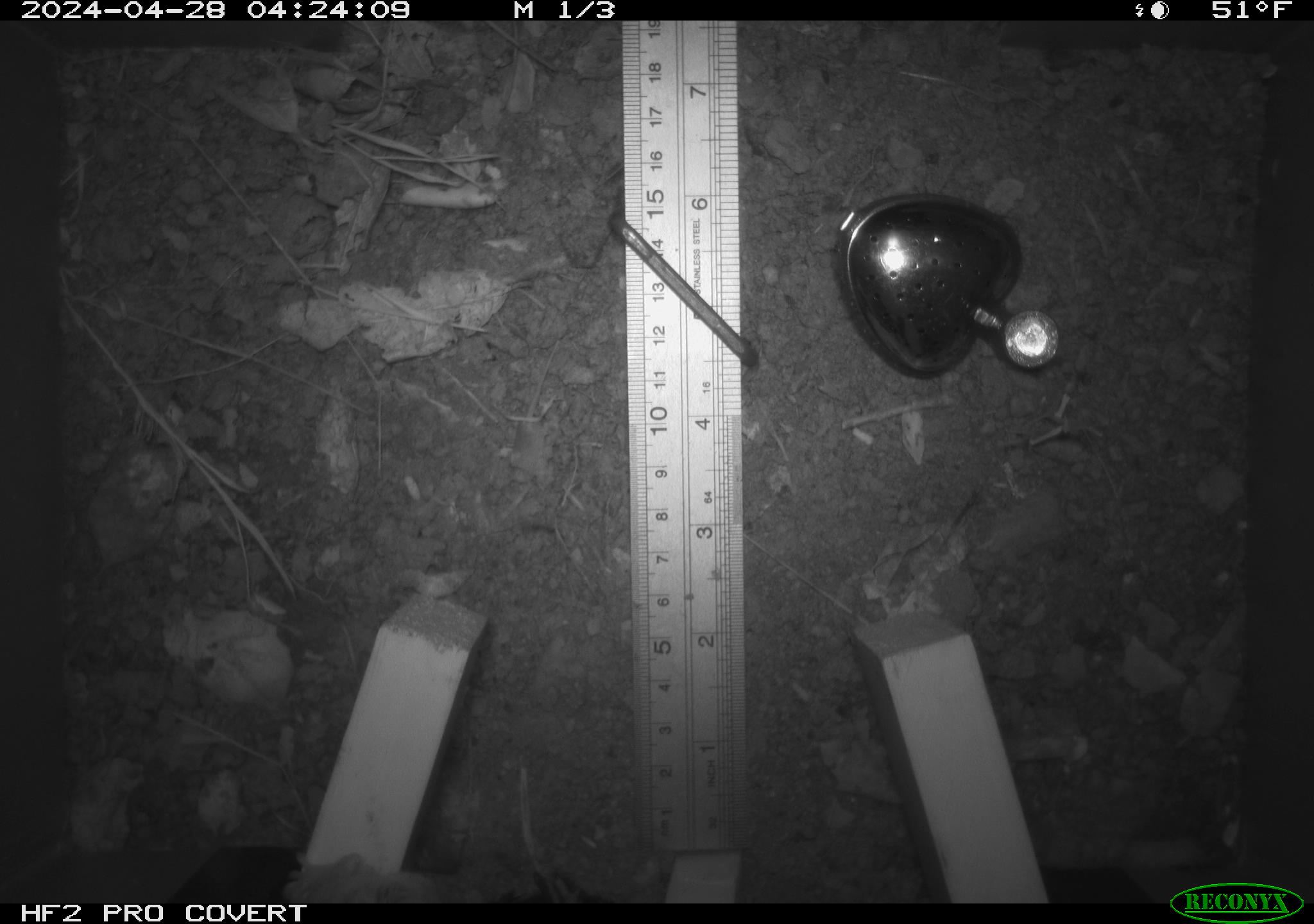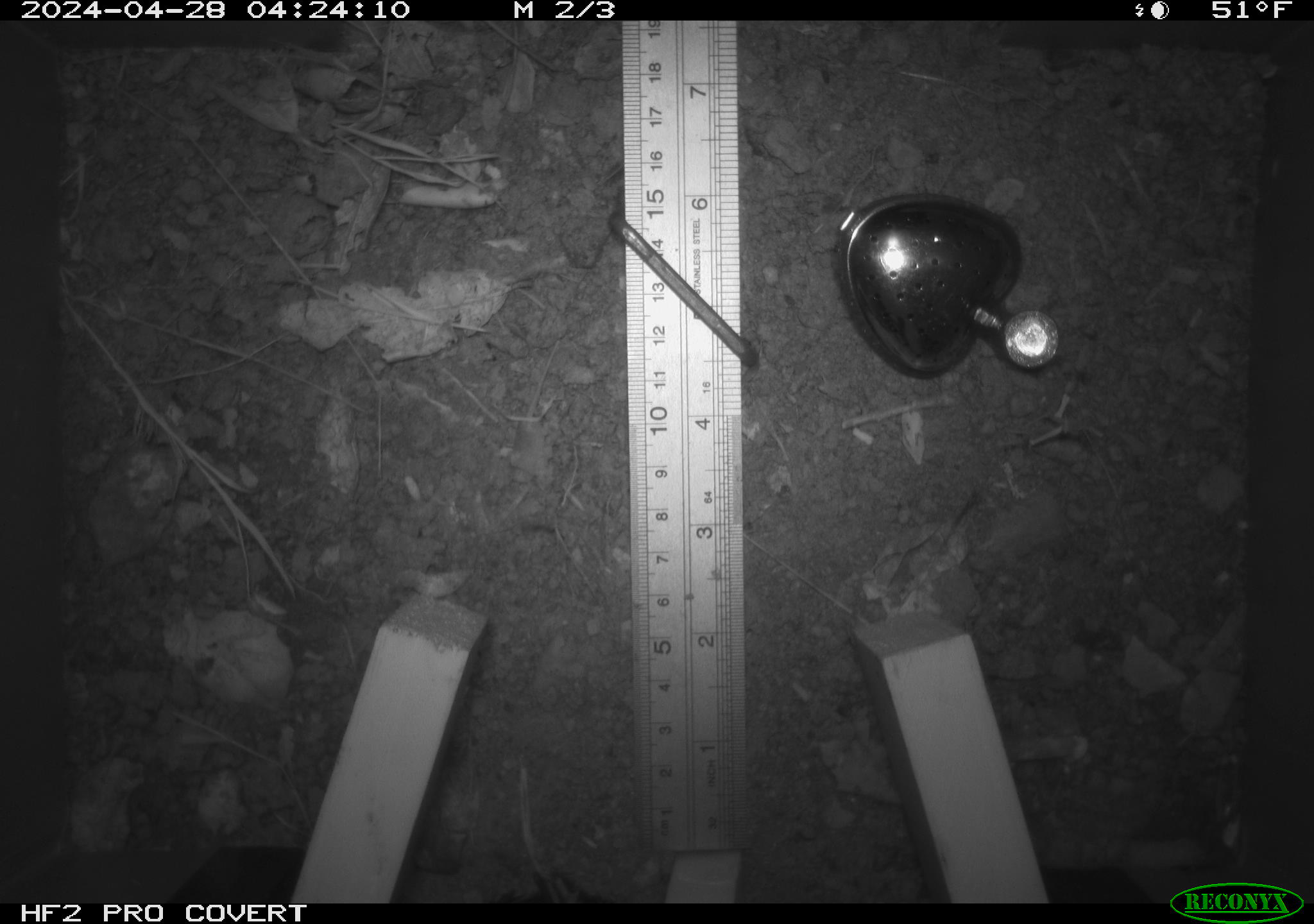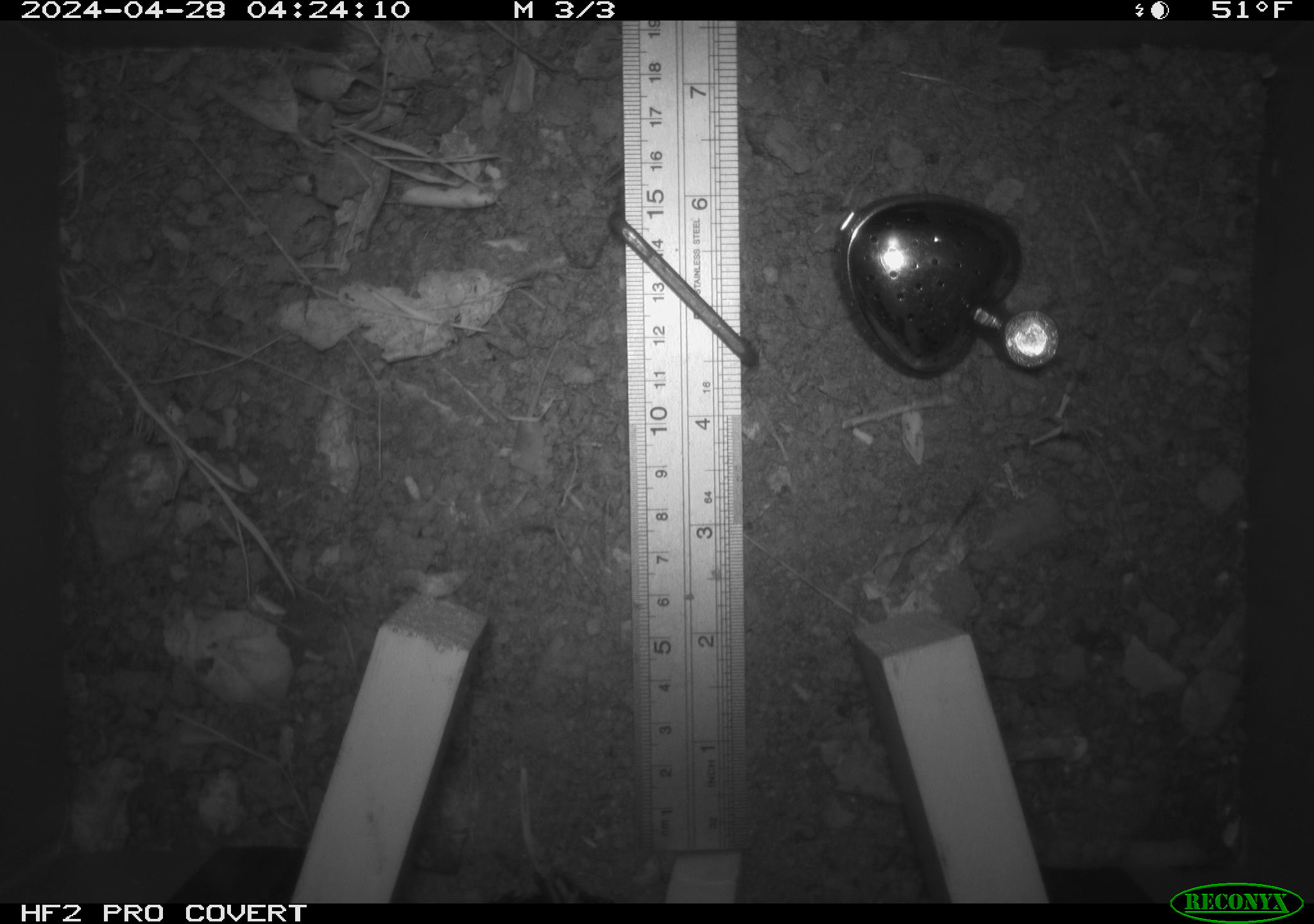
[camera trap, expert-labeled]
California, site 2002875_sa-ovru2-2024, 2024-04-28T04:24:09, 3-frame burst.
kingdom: Animalia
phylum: Chordata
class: Mammalia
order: Rodentia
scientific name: Rodentia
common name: rodent